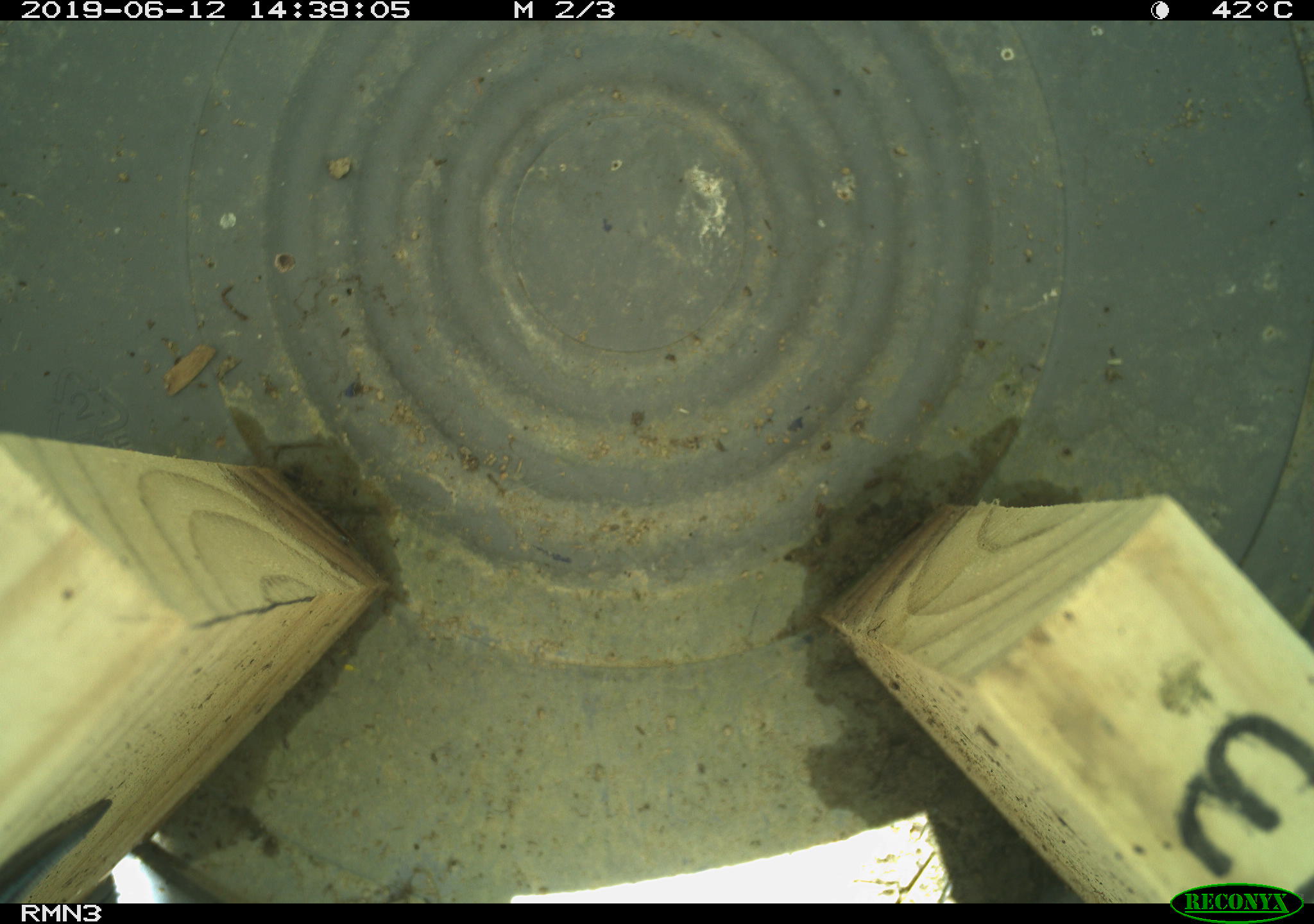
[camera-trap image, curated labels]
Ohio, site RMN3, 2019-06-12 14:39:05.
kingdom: Animalia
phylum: Chordata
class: Reptilia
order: Squamata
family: Scincidae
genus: Plestiodon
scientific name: Plestiodon fasciatus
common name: common five-lined skink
Common five-lined skink (Plestiodon fasciatus).